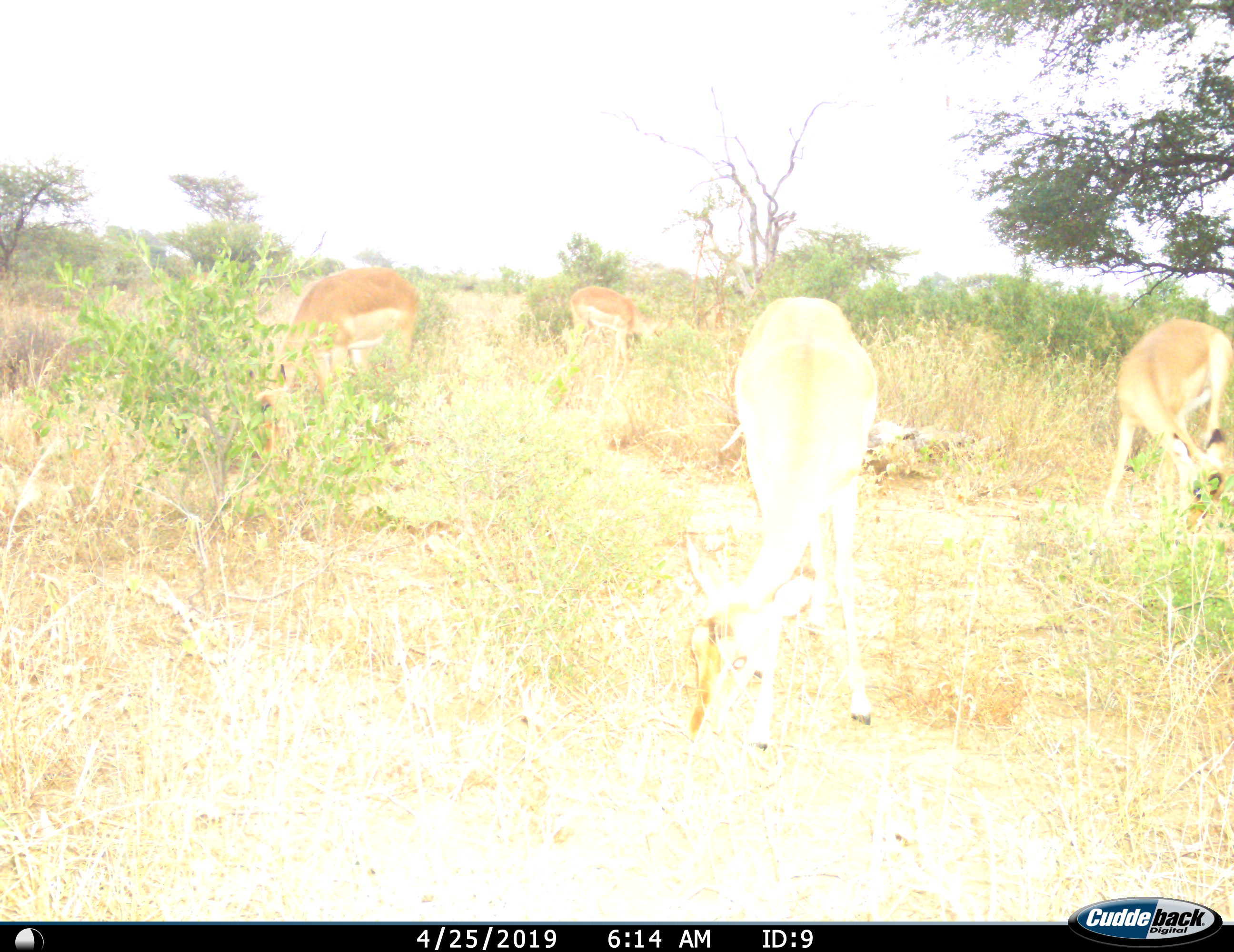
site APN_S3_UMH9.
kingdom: Animalia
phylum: Chordata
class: Mammalia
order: Artiodactyla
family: Bovidae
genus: Aepyceros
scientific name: Aepyceros melampus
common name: impala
Impala (Aepyceros melampus), count 4. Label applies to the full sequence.